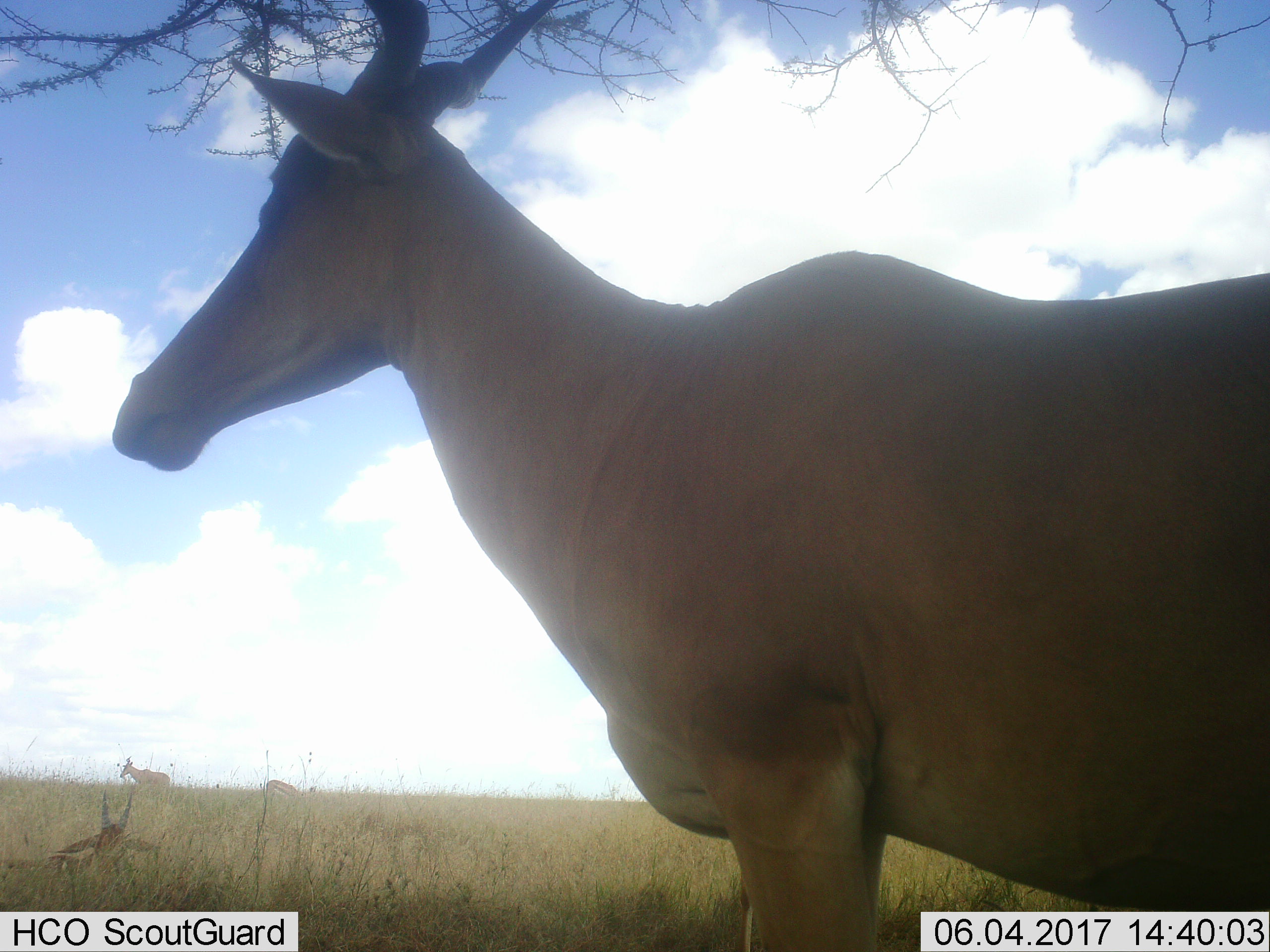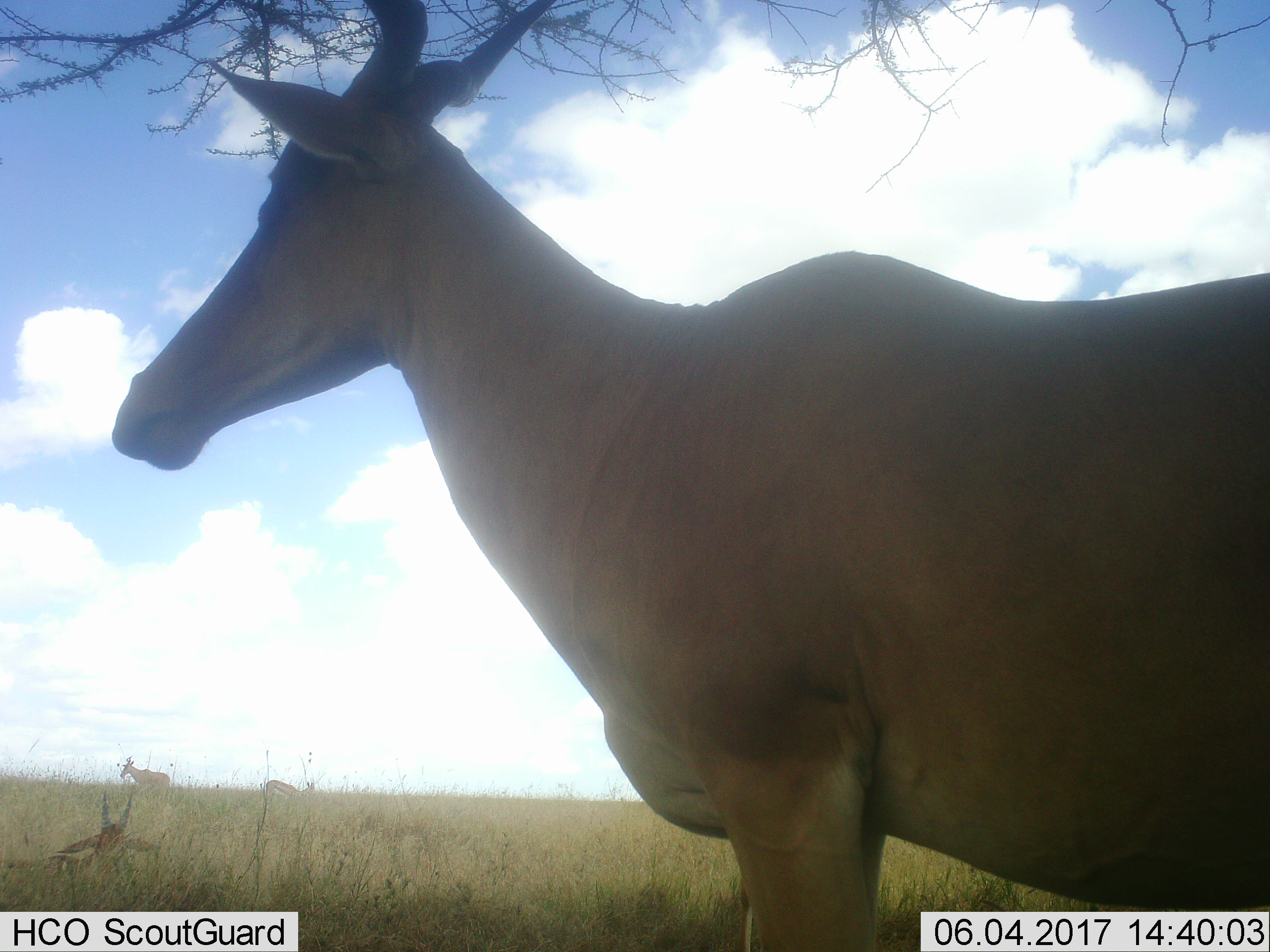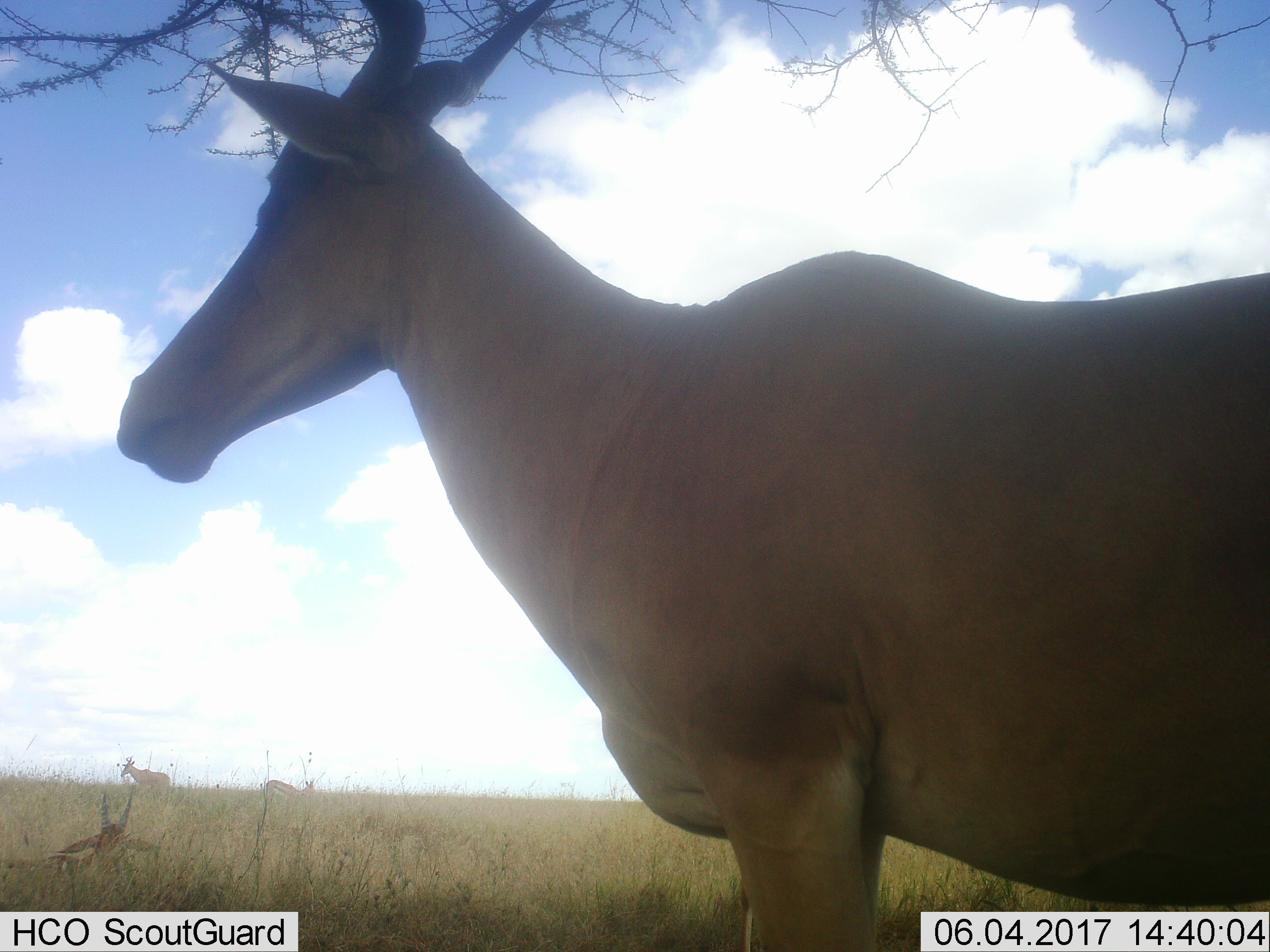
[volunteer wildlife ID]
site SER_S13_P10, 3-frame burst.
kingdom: Animalia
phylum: Chordata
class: Mammalia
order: Artiodactyla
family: Bovidae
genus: Eudorcas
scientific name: Eudorcas thomsonii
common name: thomson's gazelle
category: gazellethomsons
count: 1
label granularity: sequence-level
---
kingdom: Animalia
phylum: Chordata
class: Mammalia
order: Artiodactyla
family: Bovidae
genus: Alcelaphus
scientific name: Alcelaphus buselaphus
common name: hartebeest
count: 3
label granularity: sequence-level